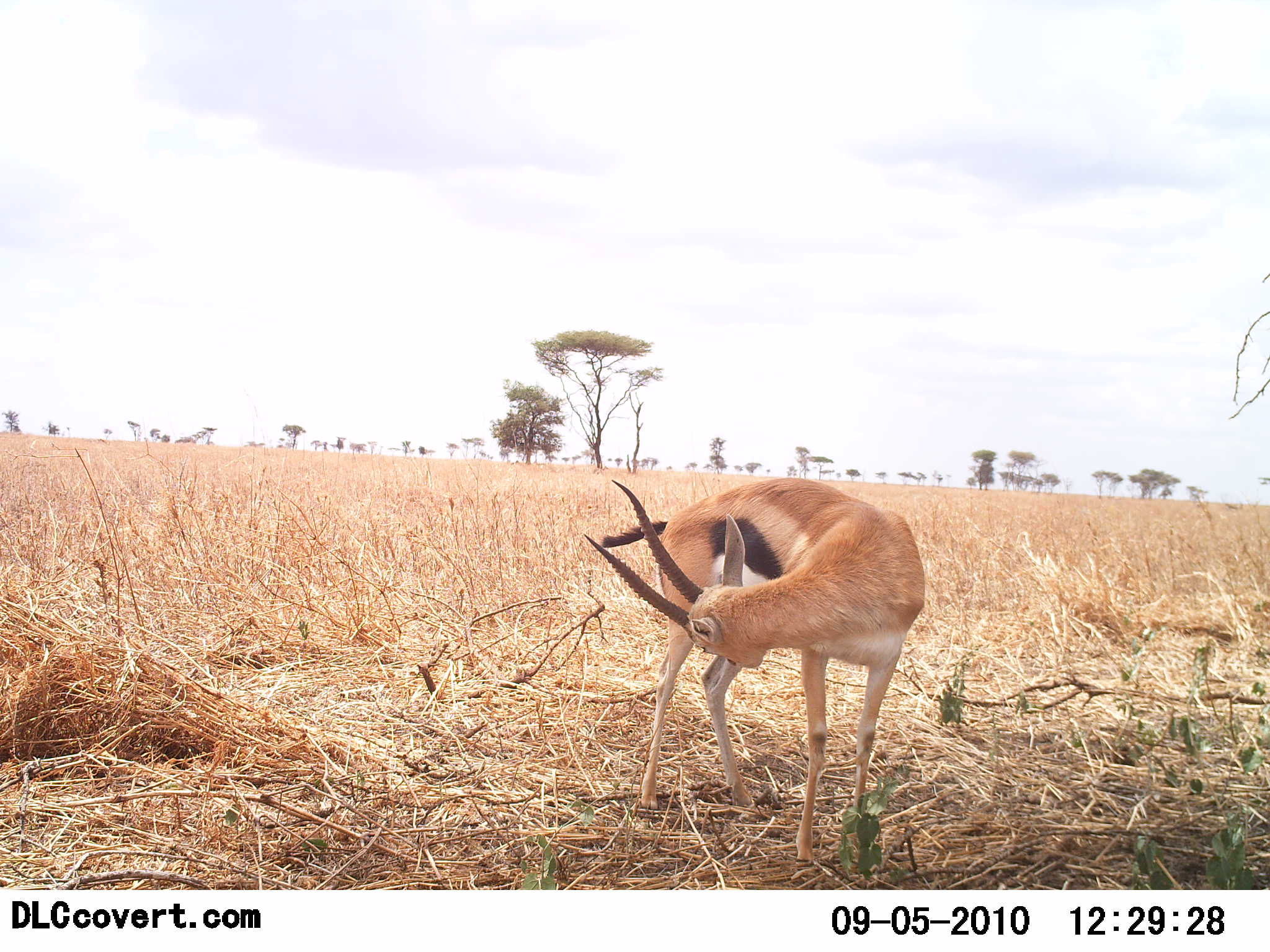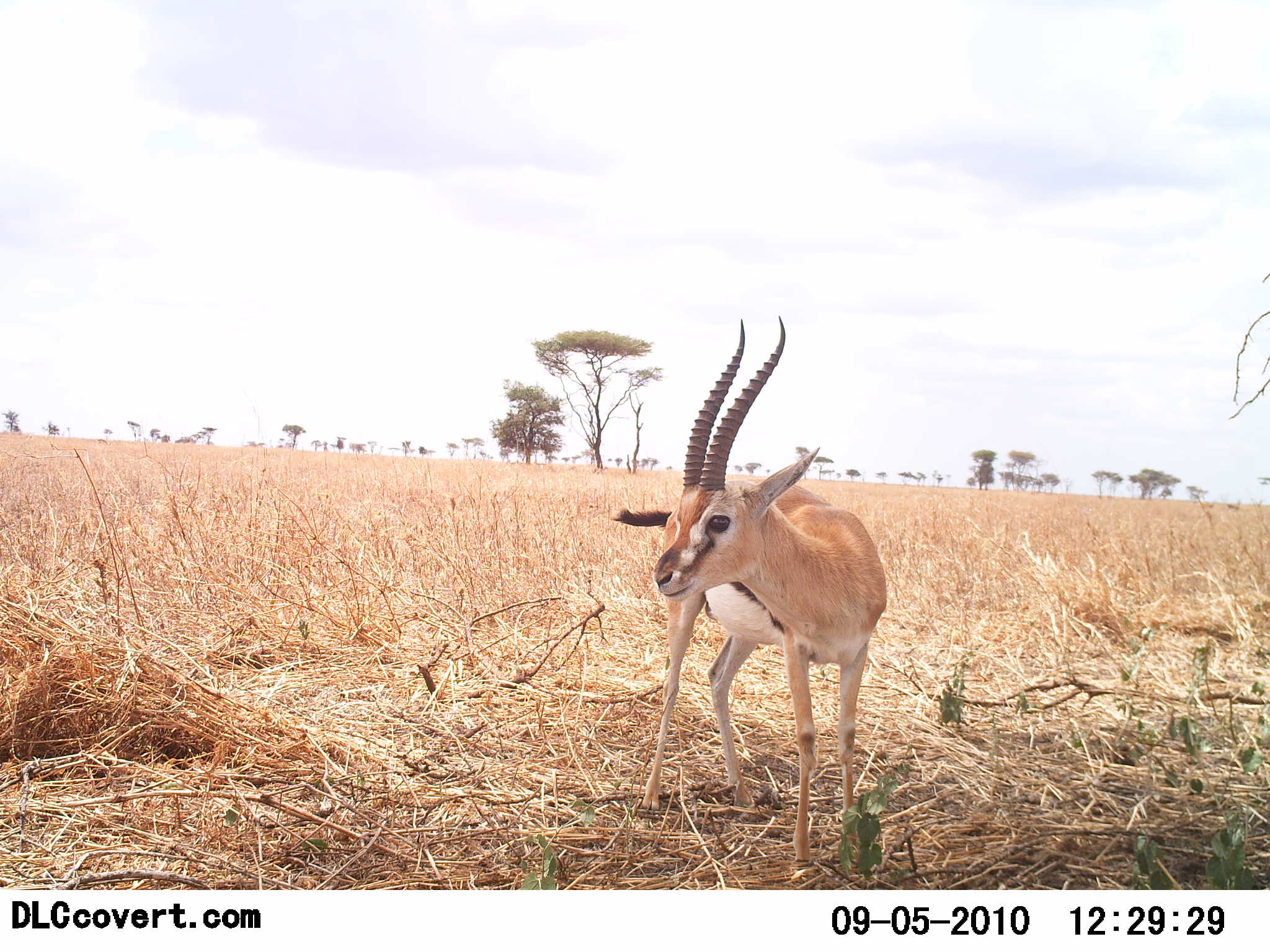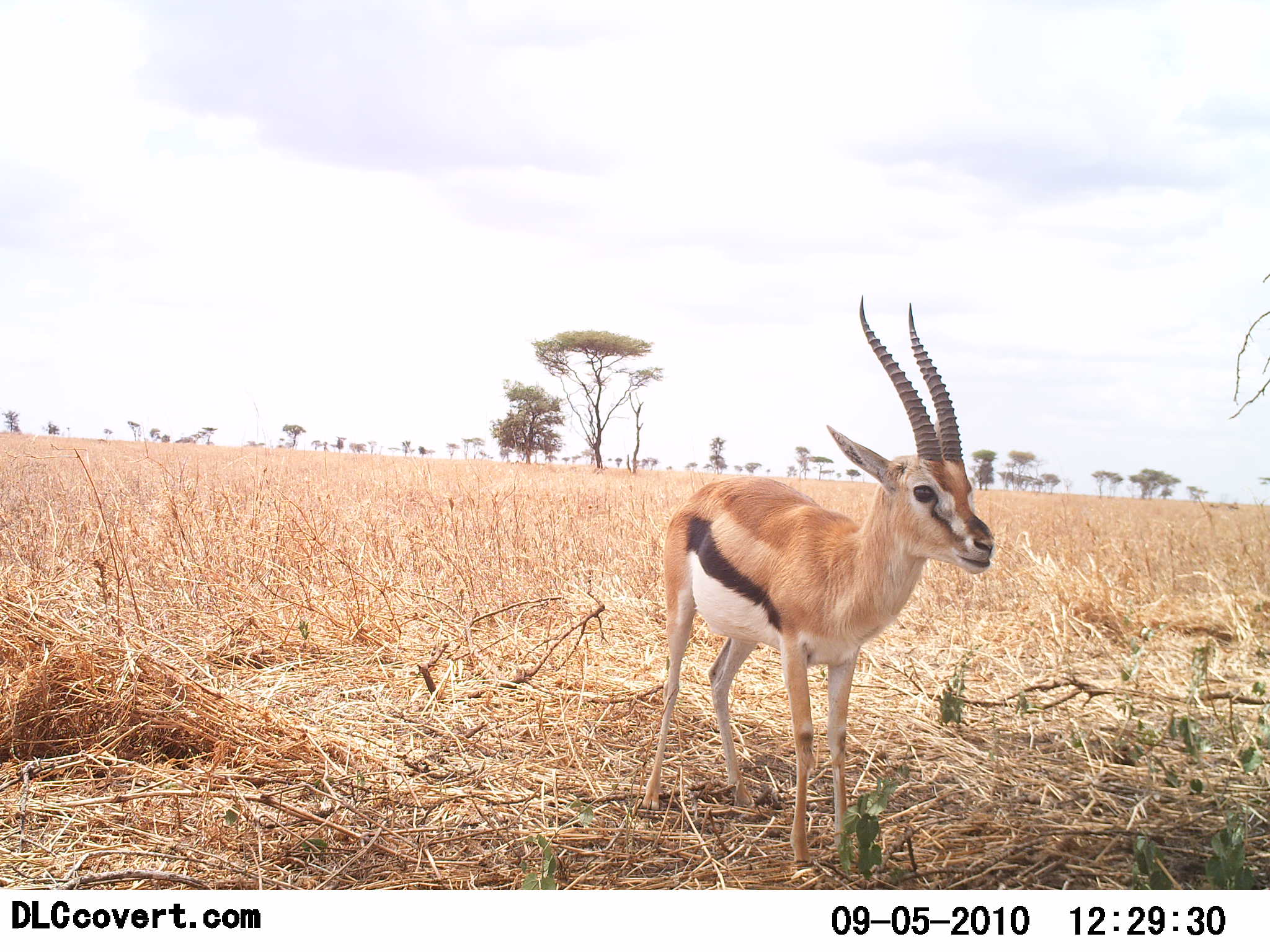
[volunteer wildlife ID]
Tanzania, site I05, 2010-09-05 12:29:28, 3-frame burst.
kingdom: Animalia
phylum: Chordata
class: Mammalia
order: Artiodactyla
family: Bovidae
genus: Eudorcas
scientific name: Eudorcas thomsonii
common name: thomson's gazelle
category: gazellethomsons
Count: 1.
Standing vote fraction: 93%.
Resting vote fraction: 0%.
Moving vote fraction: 7%.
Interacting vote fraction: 7%.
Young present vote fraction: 0%.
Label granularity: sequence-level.